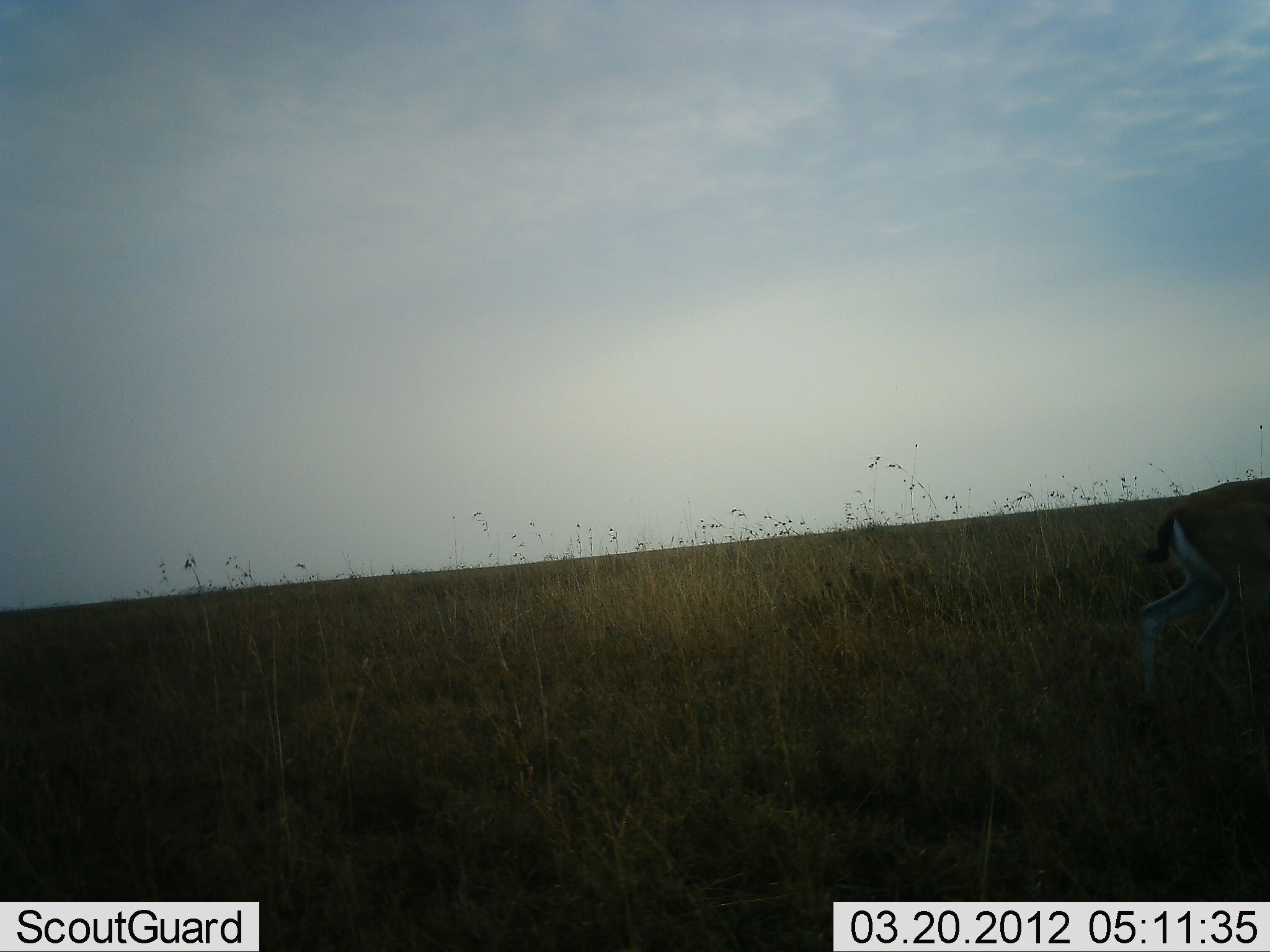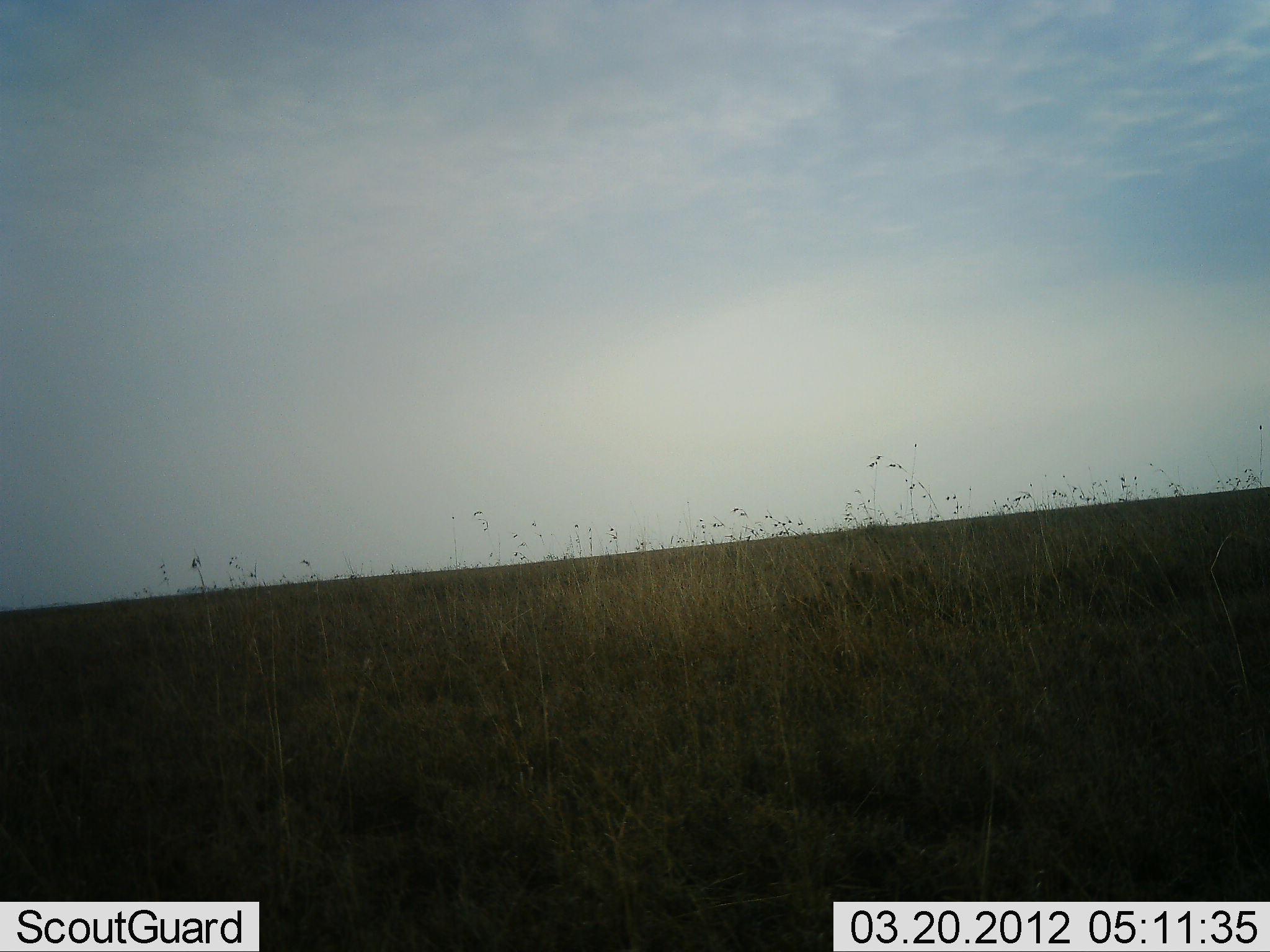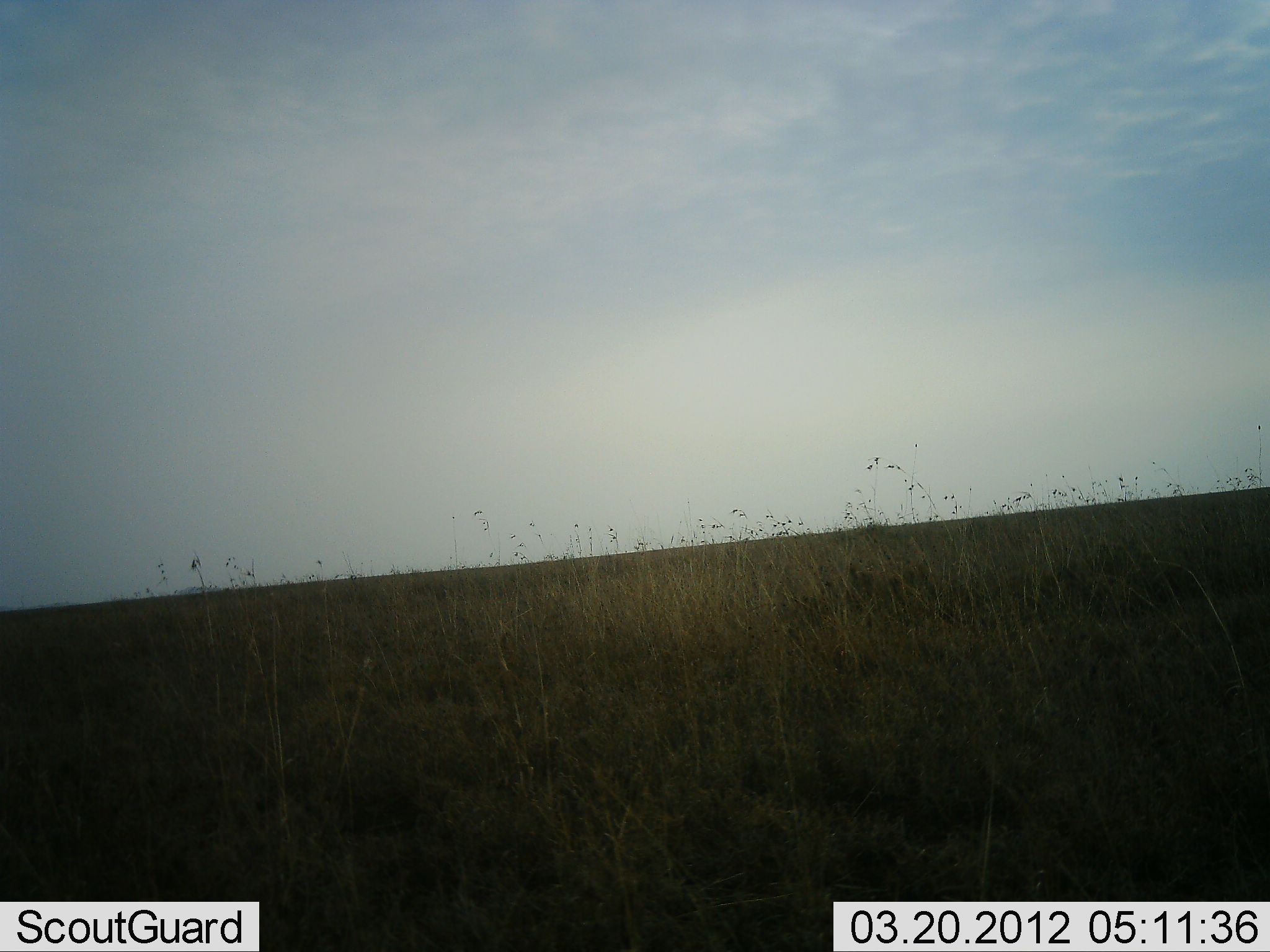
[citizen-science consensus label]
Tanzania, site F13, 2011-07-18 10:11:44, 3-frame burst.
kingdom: Animalia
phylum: Chordata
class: Mammalia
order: Artiodactyla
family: Bovidae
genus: Eudorcas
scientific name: Eudorcas thomsonii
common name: thomson's gazelle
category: gazellethomsons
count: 1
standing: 0%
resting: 0%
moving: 100%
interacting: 0%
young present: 0%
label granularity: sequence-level